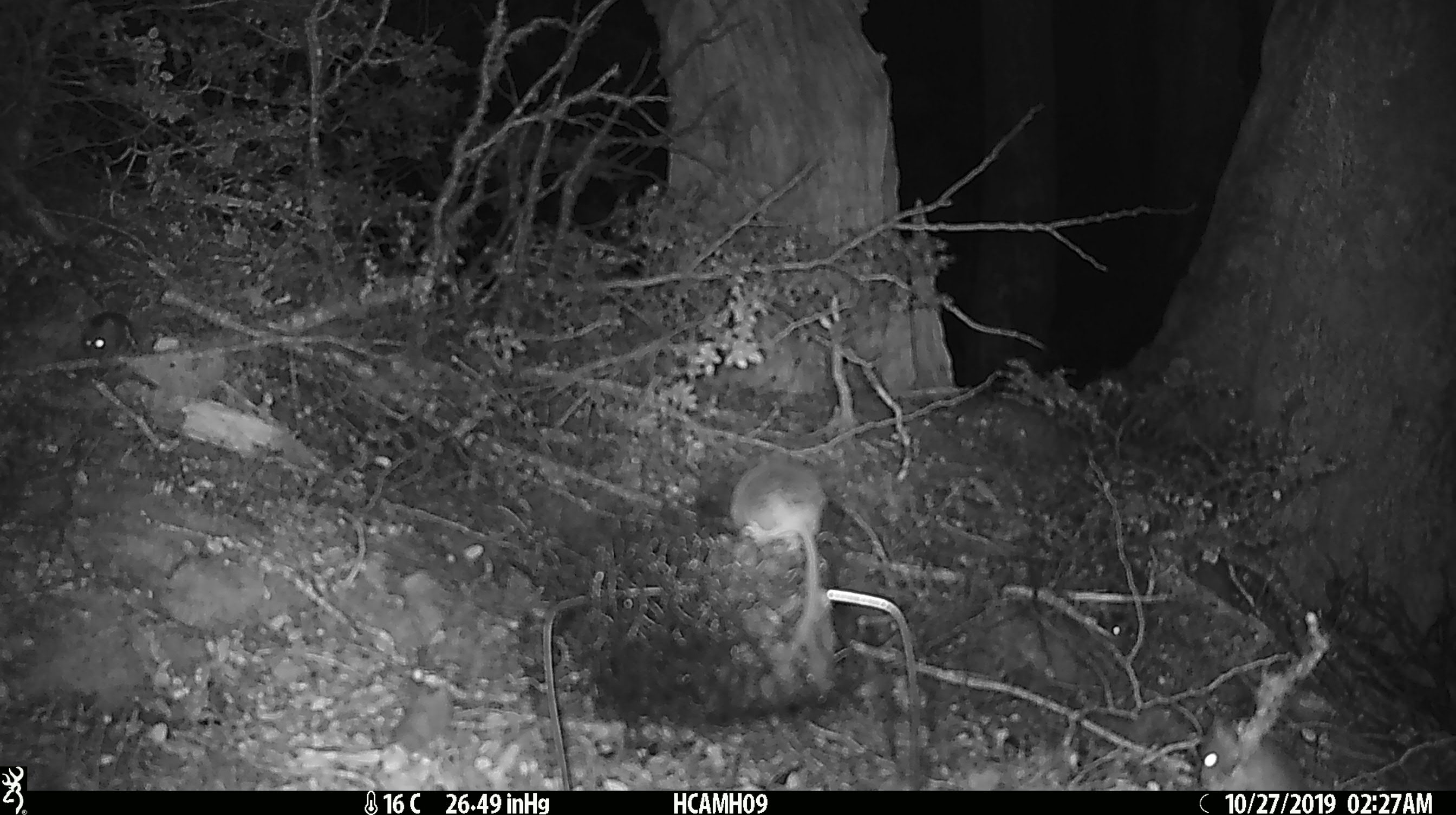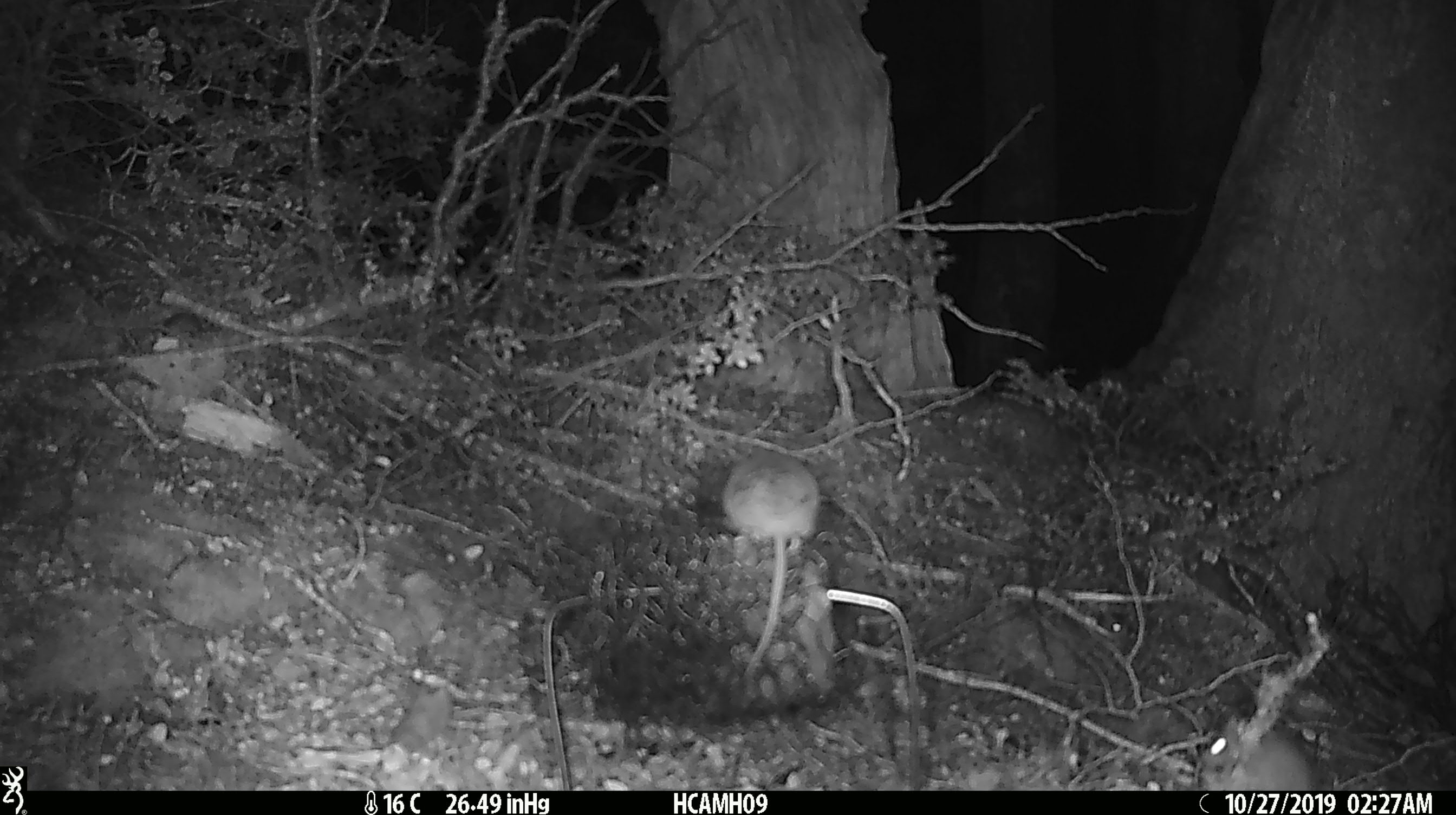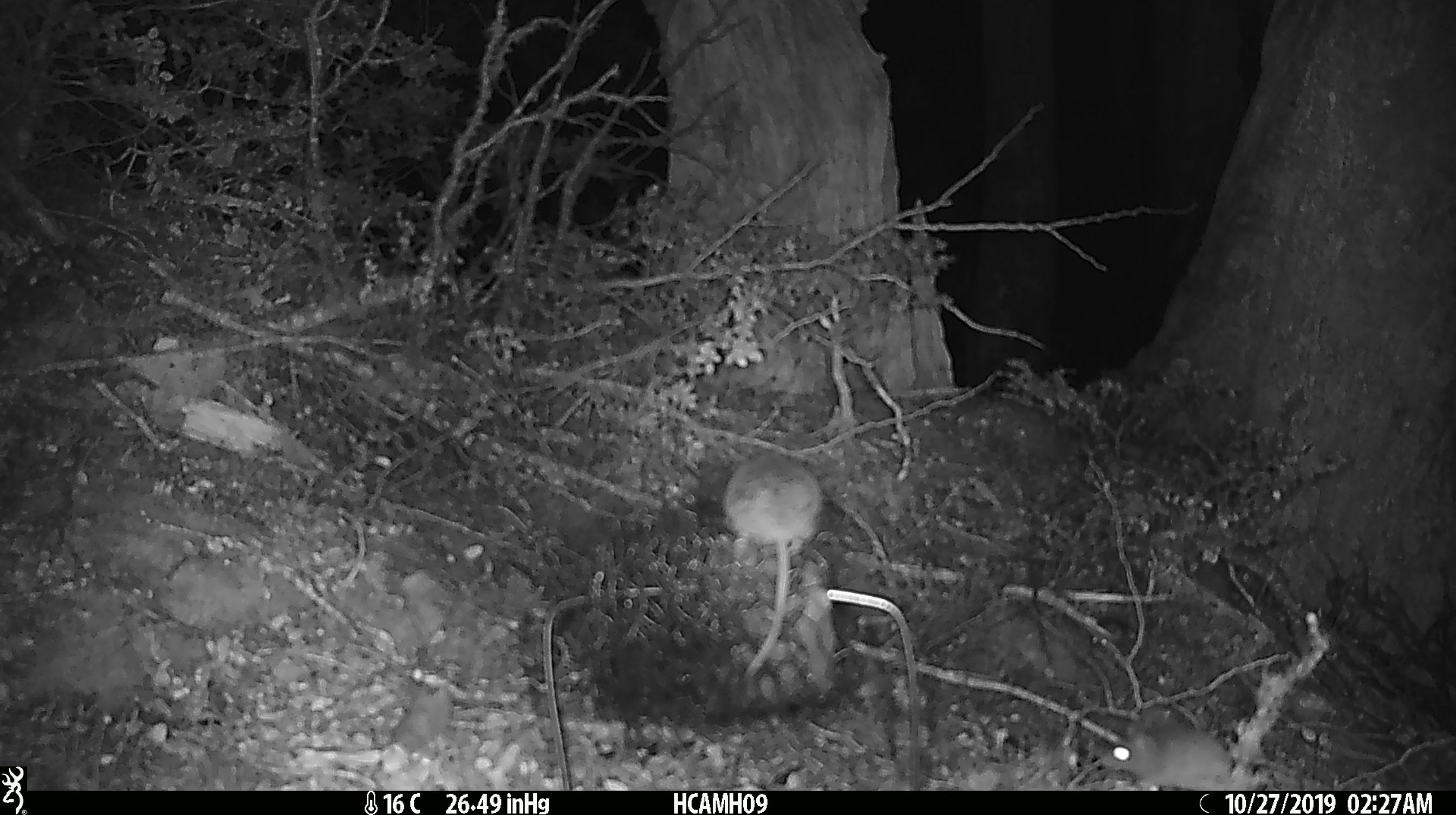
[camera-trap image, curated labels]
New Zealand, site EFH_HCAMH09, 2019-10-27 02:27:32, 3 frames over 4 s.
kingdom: Animalia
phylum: Chordata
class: Mammalia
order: Rodentia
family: Muridae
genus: Mus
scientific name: Mus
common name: mouse